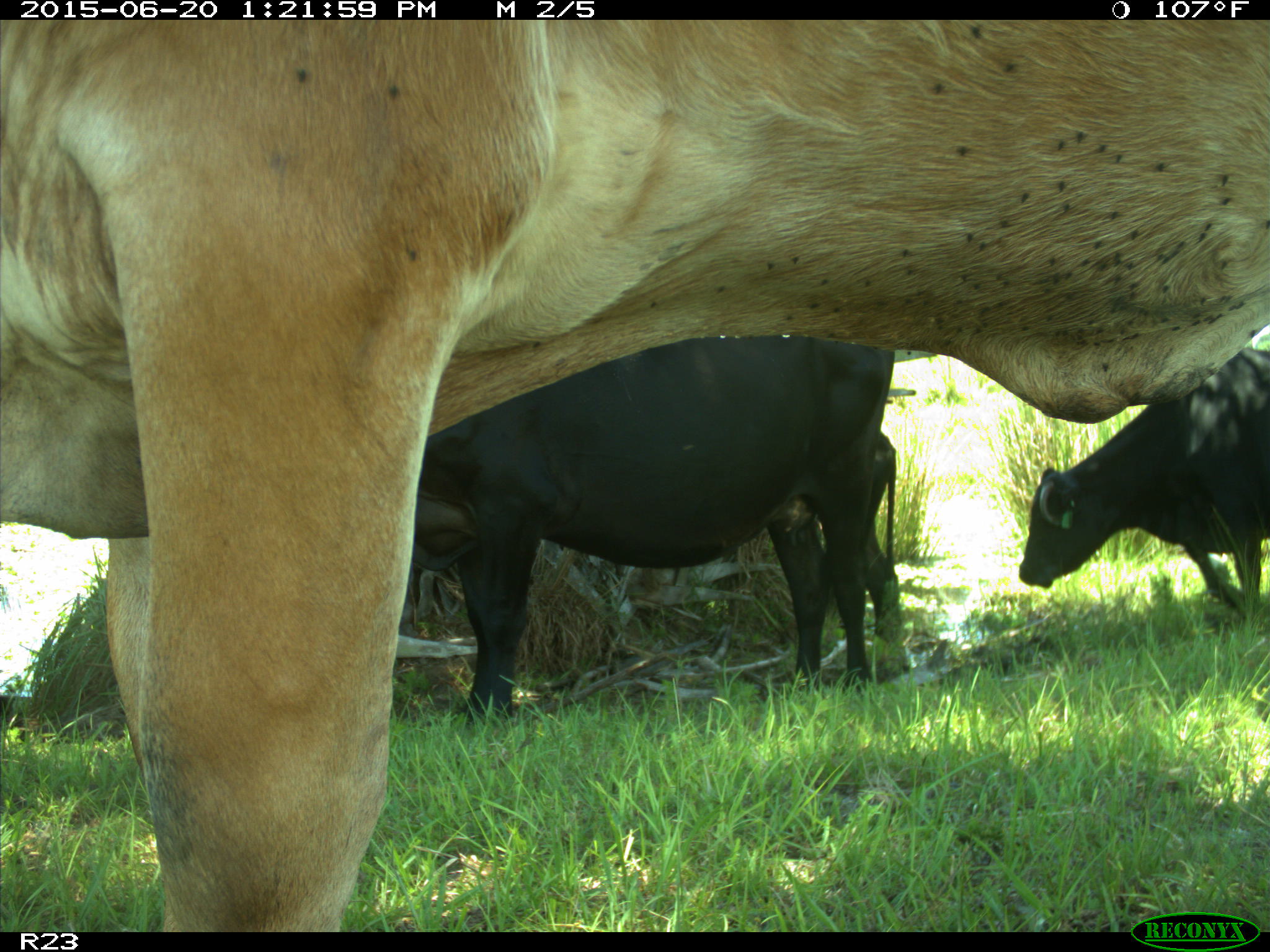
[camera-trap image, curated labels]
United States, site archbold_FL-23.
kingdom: Animalia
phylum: Chordata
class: Mammalia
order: Artiodactyla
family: Bovidae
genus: Bos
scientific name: Bos taurus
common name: domestic cow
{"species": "Bos taurus (domestic cow)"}